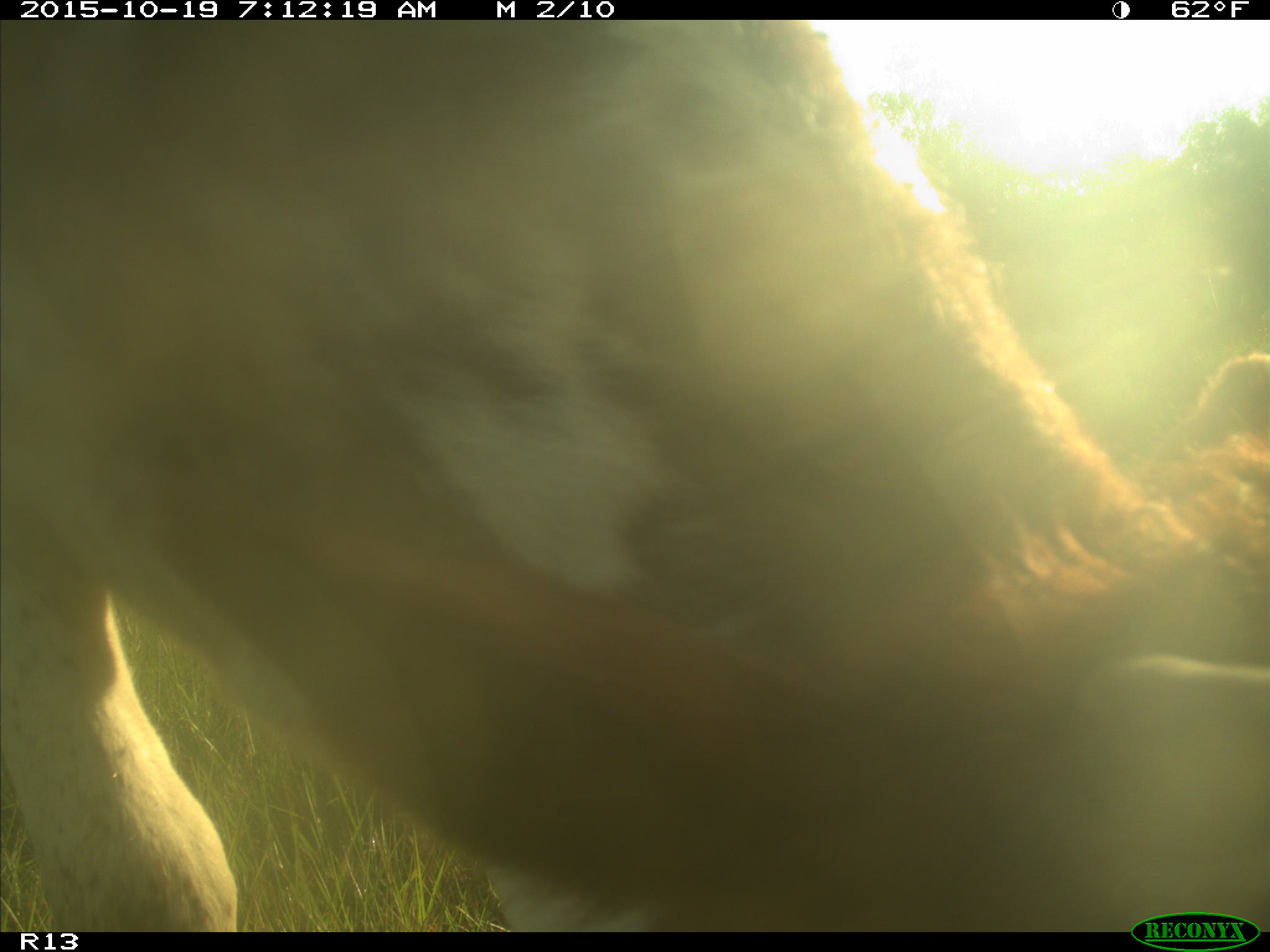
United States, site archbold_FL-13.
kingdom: Animalia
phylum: Chordata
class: Mammalia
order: Artiodactyla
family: Bovidae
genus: Bos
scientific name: Bos taurus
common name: domestic cow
Bos taurus (domestic cow).